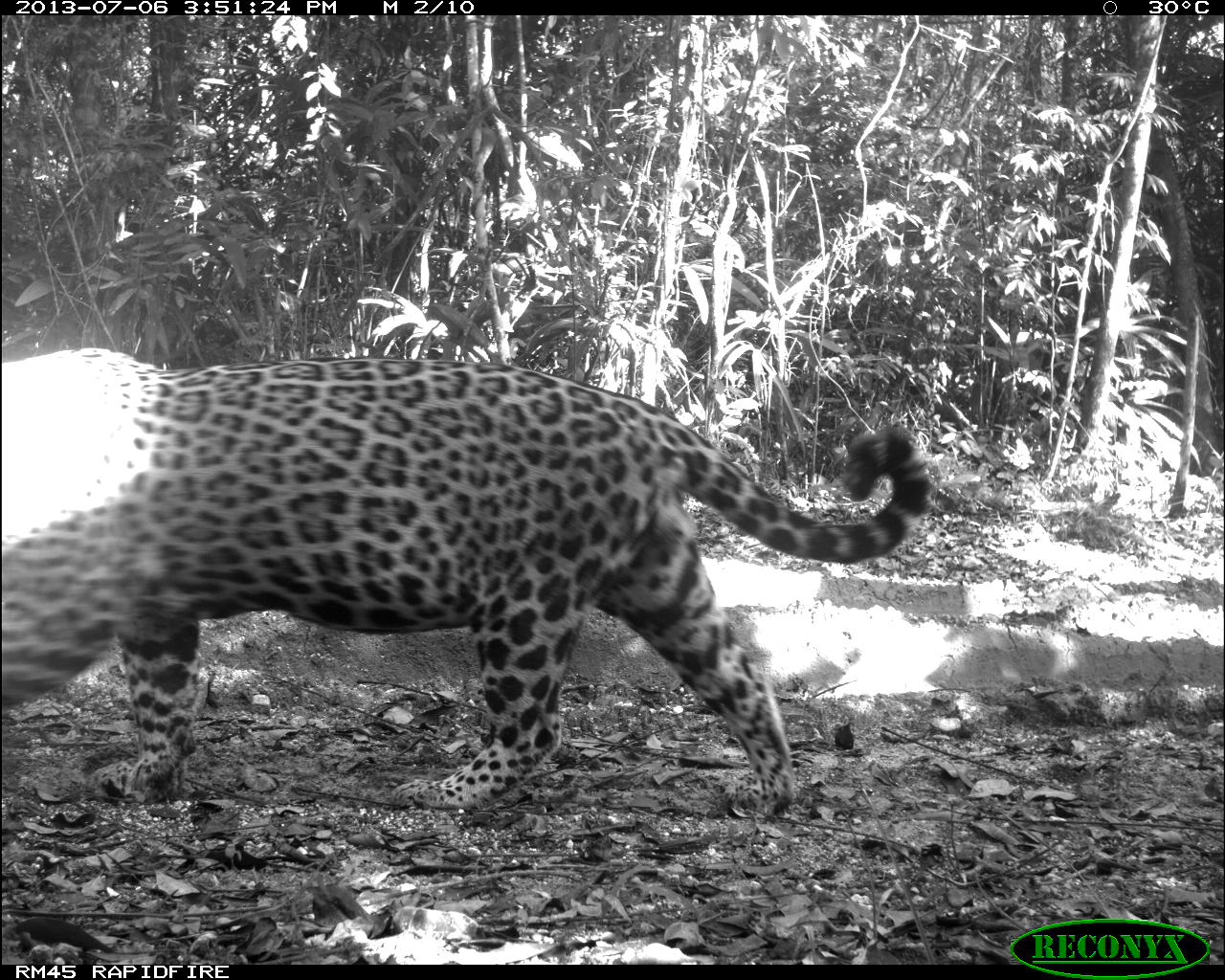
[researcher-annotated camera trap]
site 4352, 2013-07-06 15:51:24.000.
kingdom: Animalia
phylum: Chordata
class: Mammalia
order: Carnivora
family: Felidae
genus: Panthera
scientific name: Panthera onca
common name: jaguar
Panthera onca (jaguar), count 1, sex male.